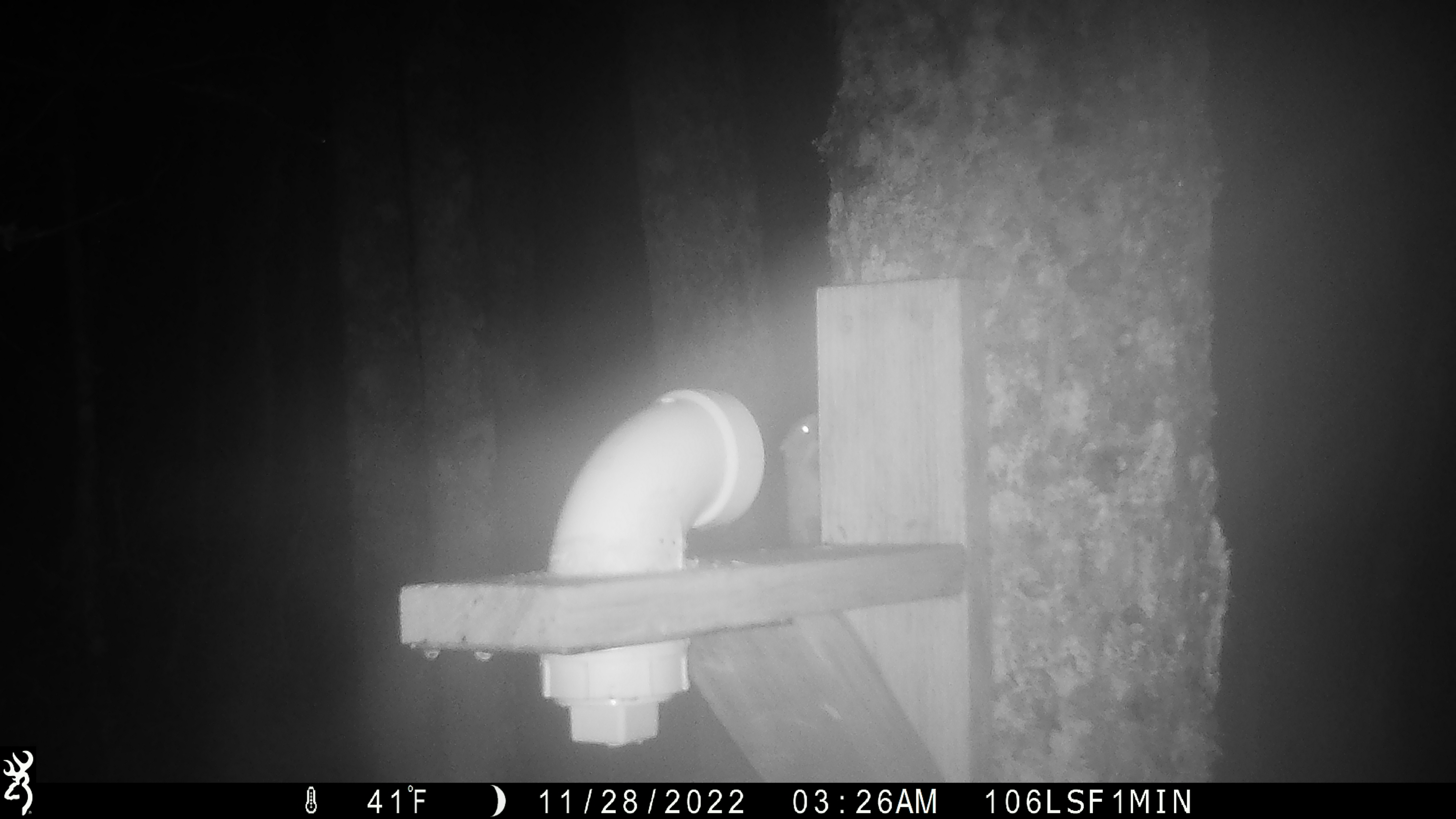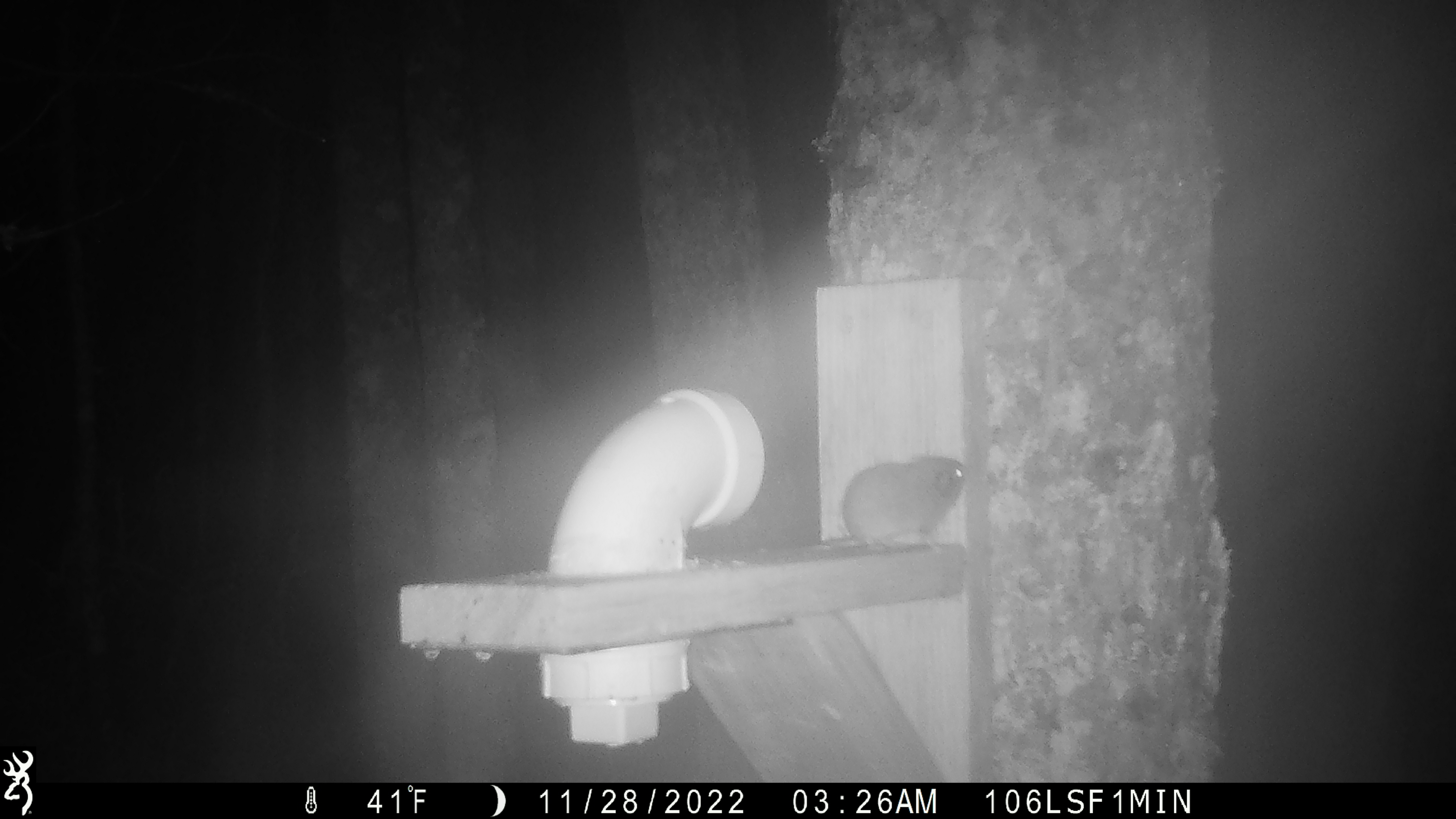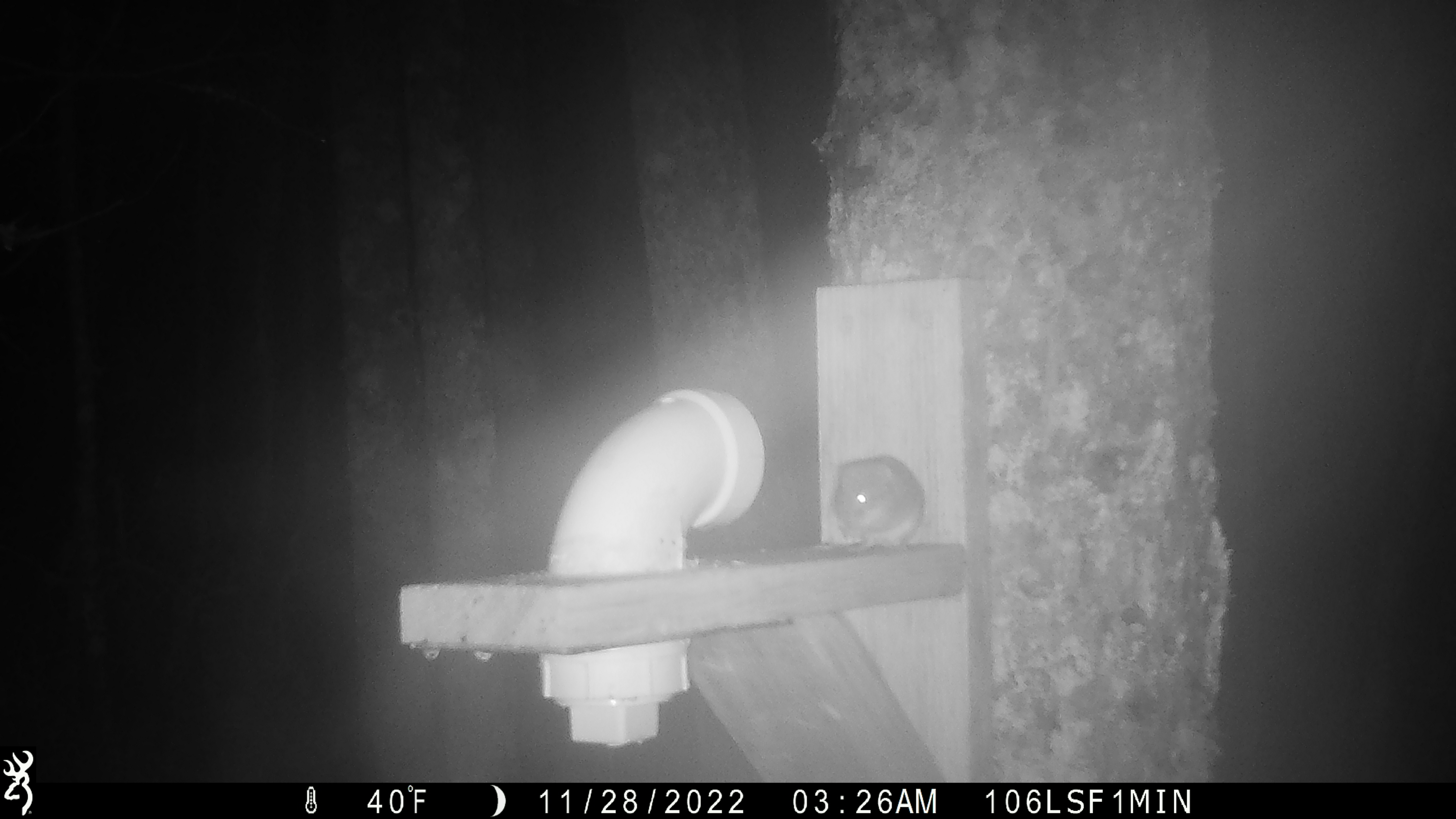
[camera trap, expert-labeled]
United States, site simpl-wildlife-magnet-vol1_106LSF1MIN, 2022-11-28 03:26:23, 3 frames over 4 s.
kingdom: Animalia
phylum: Chordata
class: Mammalia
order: Rodentia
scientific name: Rodentia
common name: mouse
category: mouse sp.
Mouse sp. (mouse) (Rodentia).